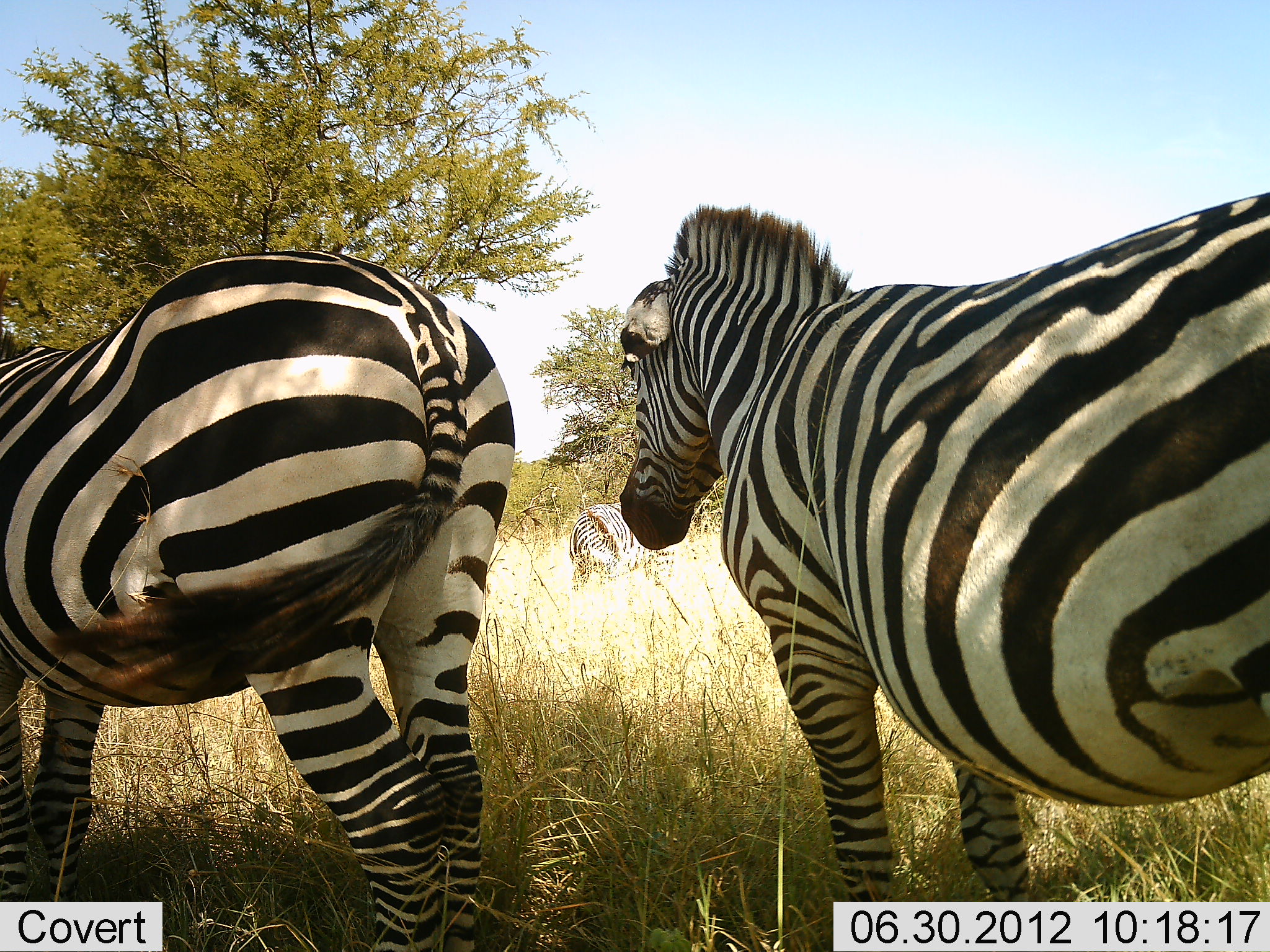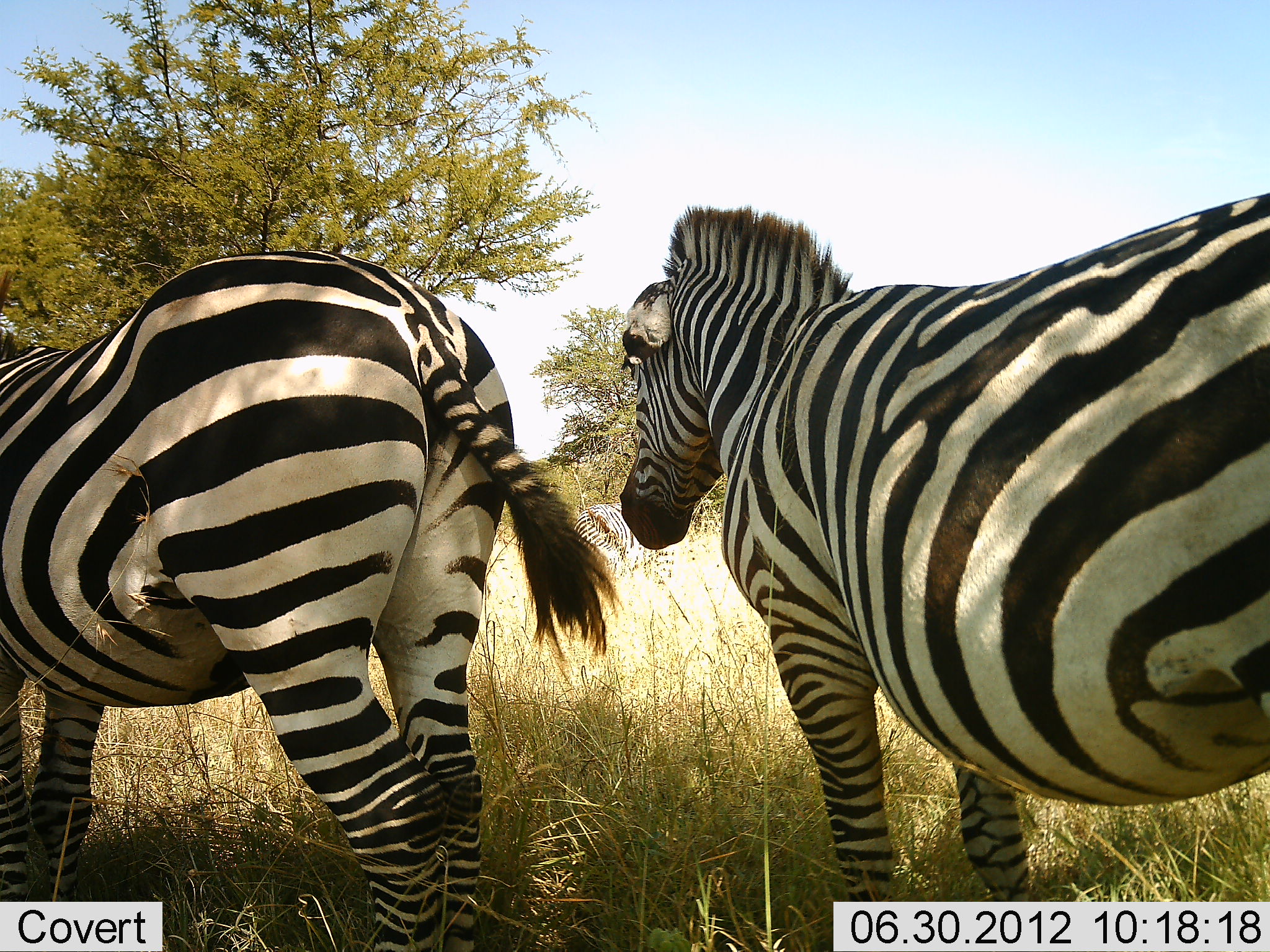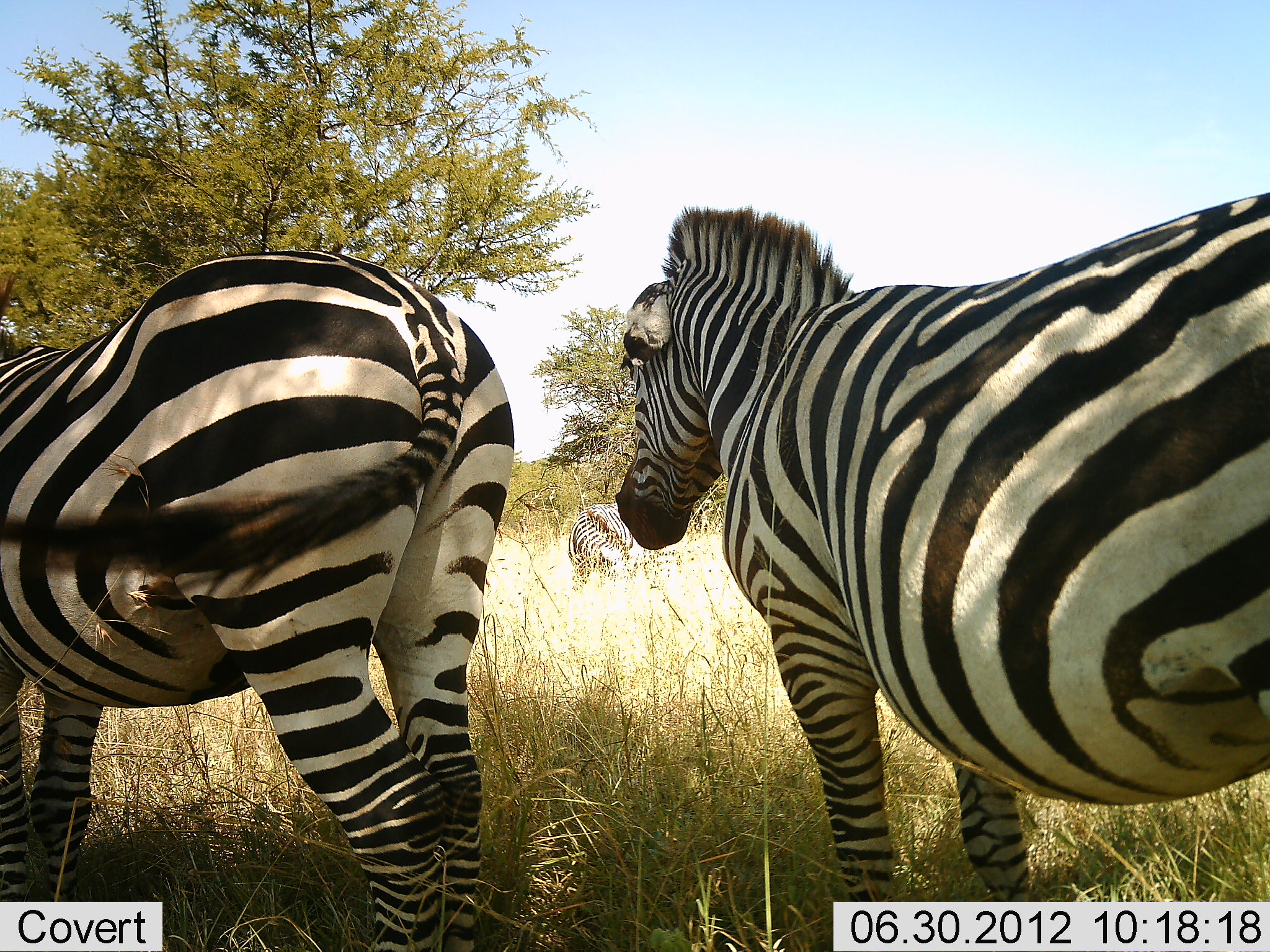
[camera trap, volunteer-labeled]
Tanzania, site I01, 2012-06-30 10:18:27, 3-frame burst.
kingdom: Animalia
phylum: Chordata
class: Mammalia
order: Perissodactyla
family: Equidae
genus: Equus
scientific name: Equus quagga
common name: plains zebra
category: zebra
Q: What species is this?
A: Zebra (plains zebra) (Equus quagga).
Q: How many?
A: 3.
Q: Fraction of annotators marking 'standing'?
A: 100%.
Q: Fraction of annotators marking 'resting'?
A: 0%.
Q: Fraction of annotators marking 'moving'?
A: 0%.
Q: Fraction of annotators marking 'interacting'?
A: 0%.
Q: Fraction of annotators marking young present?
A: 10%.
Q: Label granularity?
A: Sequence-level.